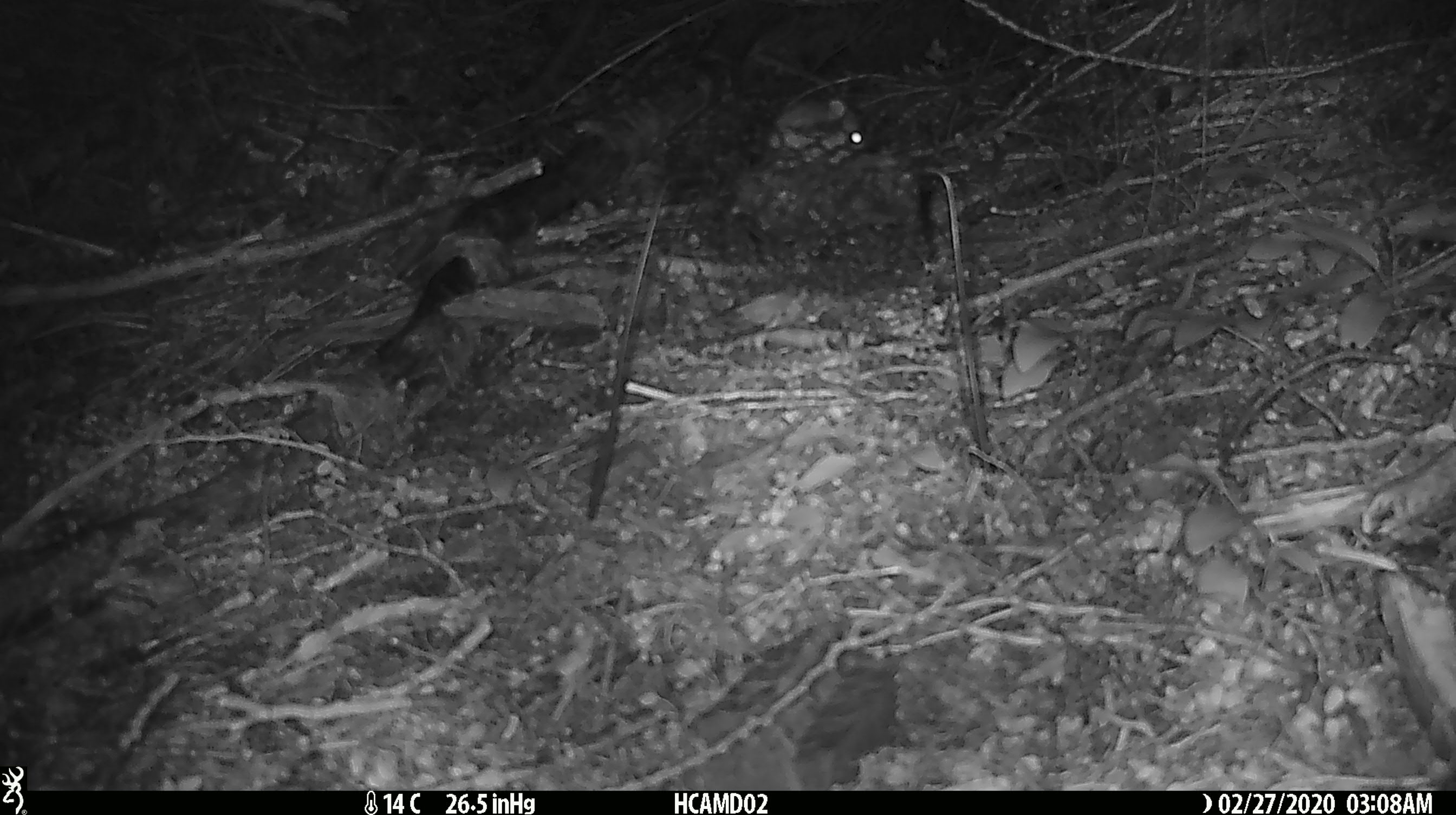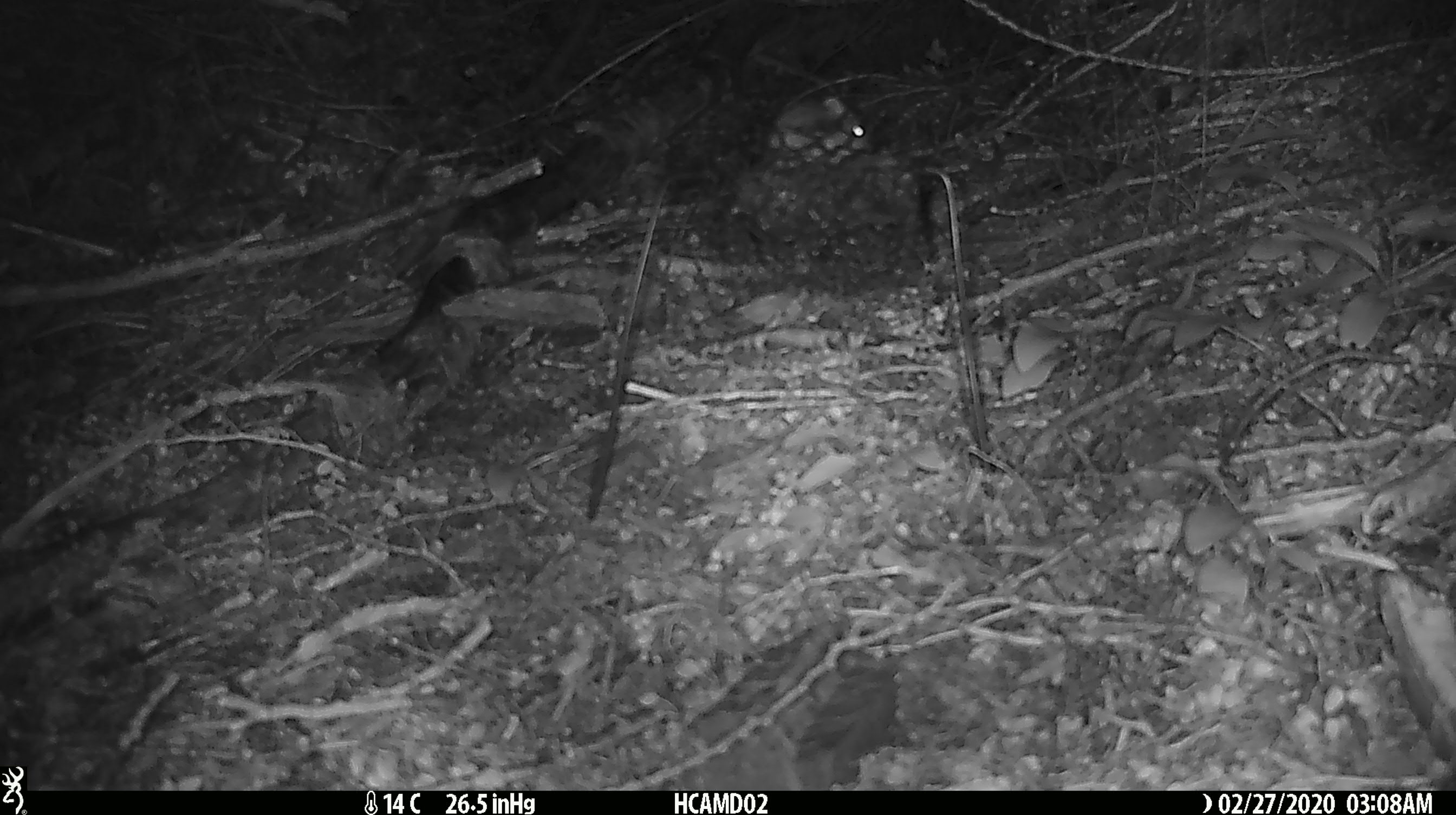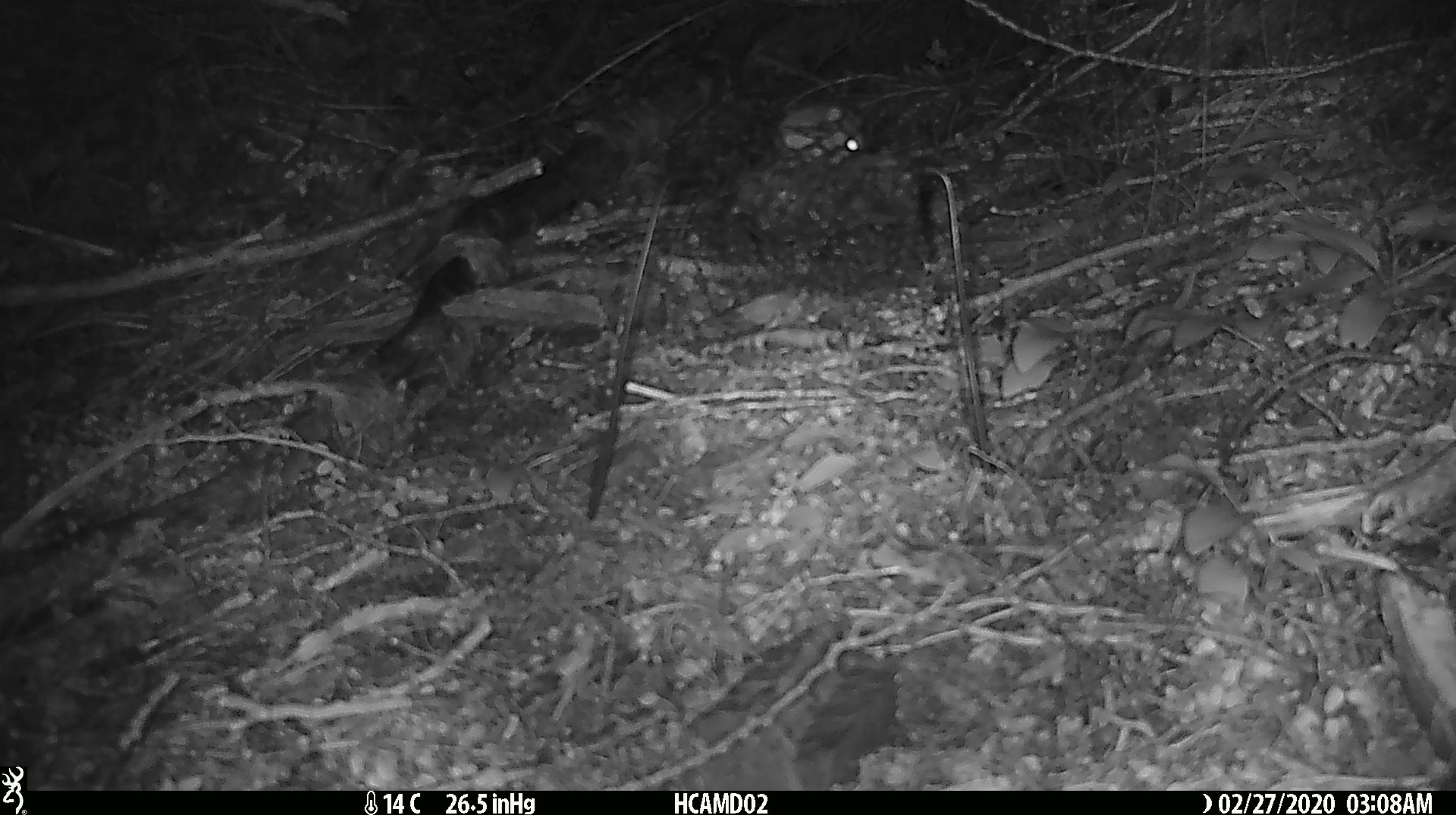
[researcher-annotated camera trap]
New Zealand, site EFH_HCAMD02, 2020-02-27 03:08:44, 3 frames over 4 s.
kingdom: Animalia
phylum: Chordata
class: Mammalia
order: Rodentia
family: Muridae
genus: Mus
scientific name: Mus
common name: mouse